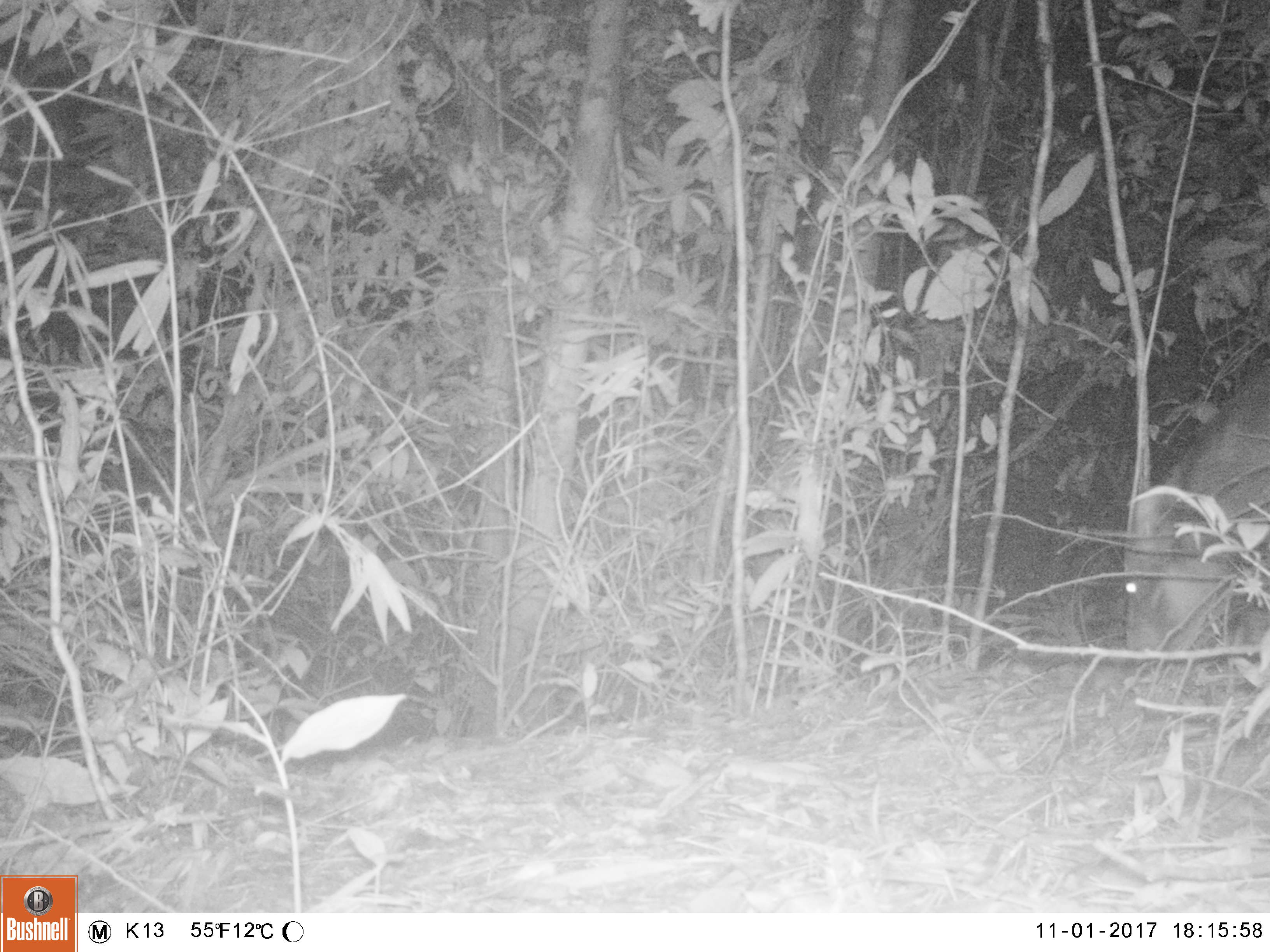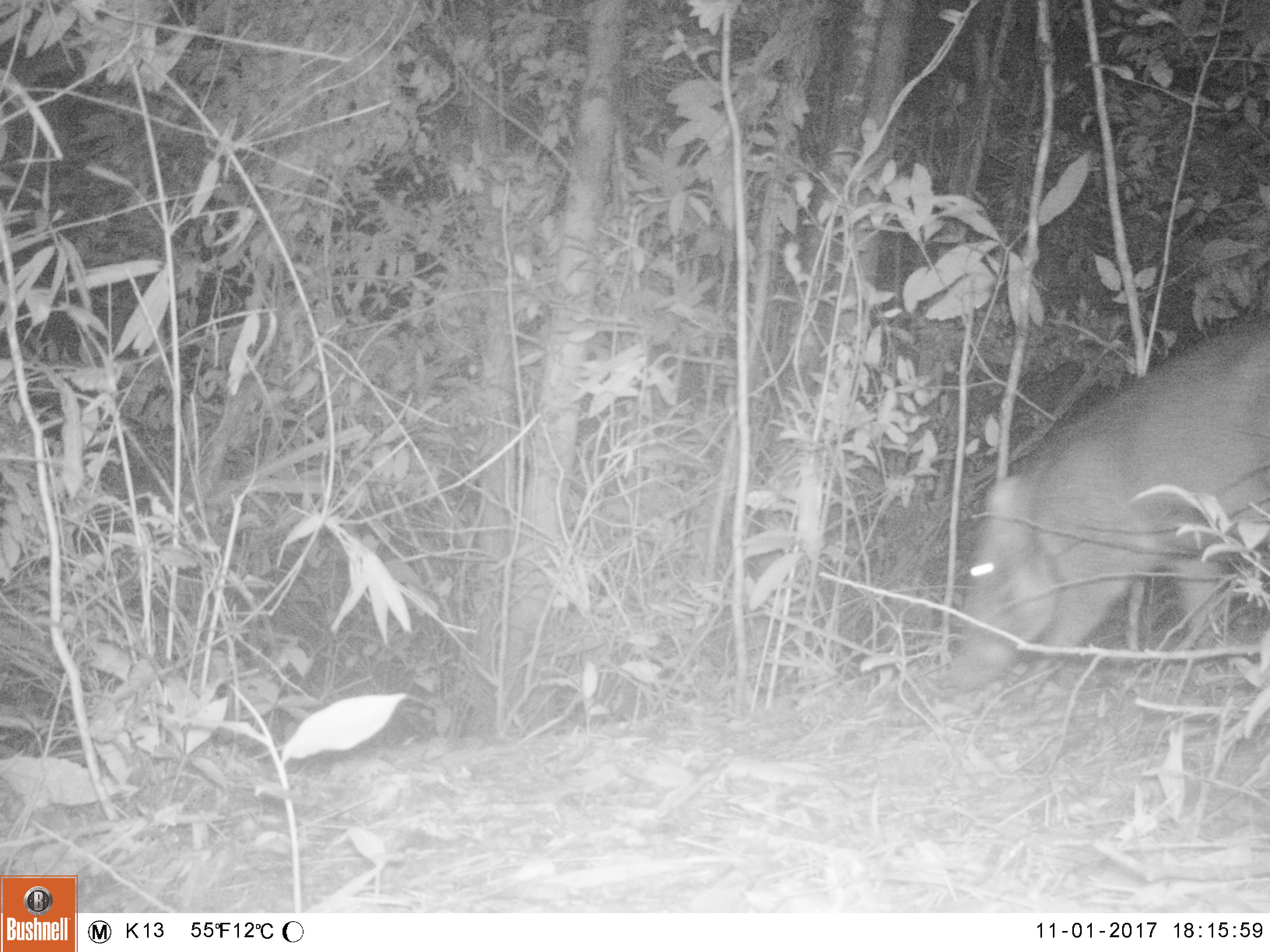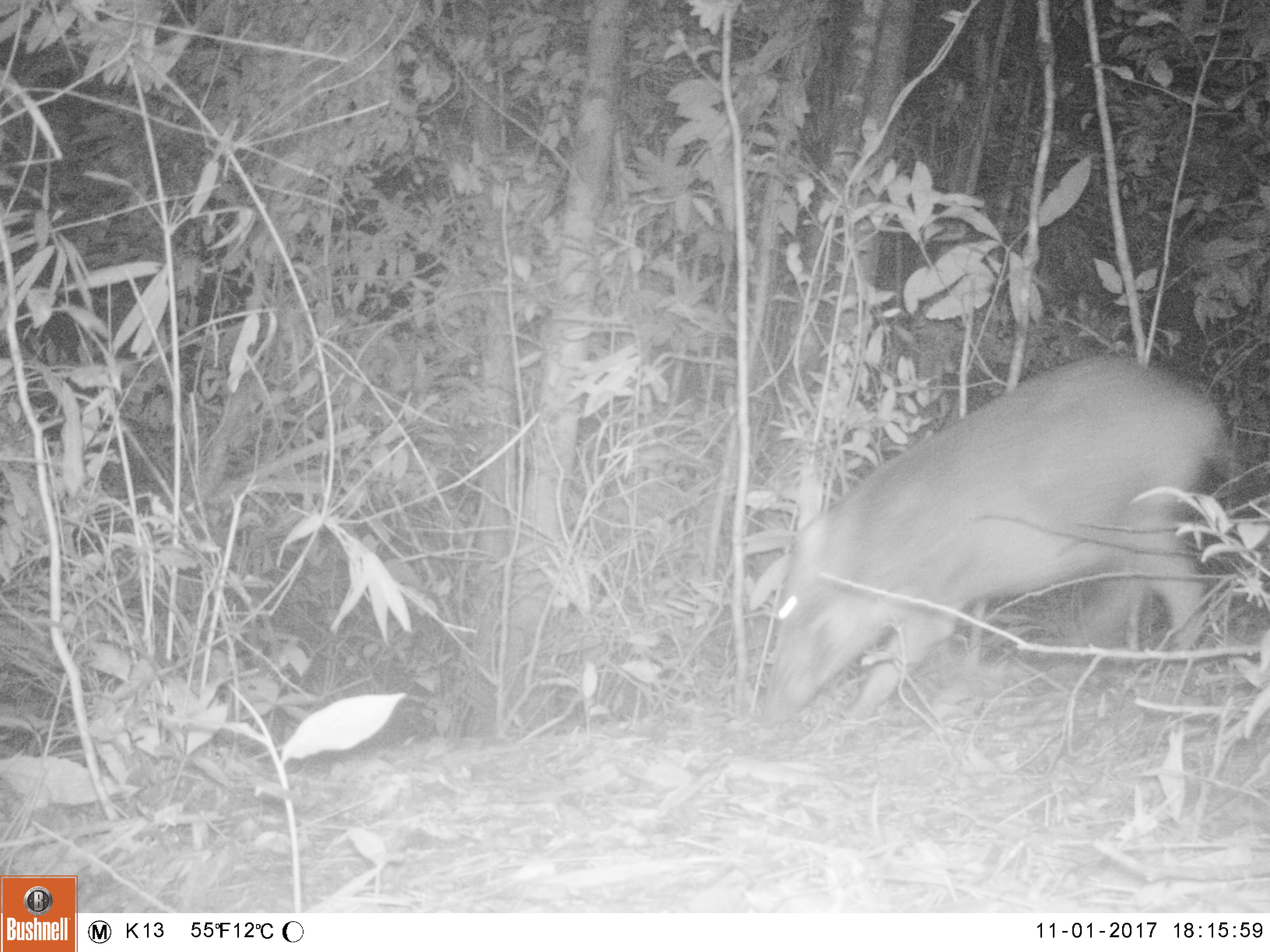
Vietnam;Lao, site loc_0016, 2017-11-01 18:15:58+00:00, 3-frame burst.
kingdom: Animalia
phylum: Chordata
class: Mammalia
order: Artiodactyla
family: Suidae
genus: Sus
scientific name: Sus scrofa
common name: eurasian wild pig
Eurasian wild pig (Sus scrofa). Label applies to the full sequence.